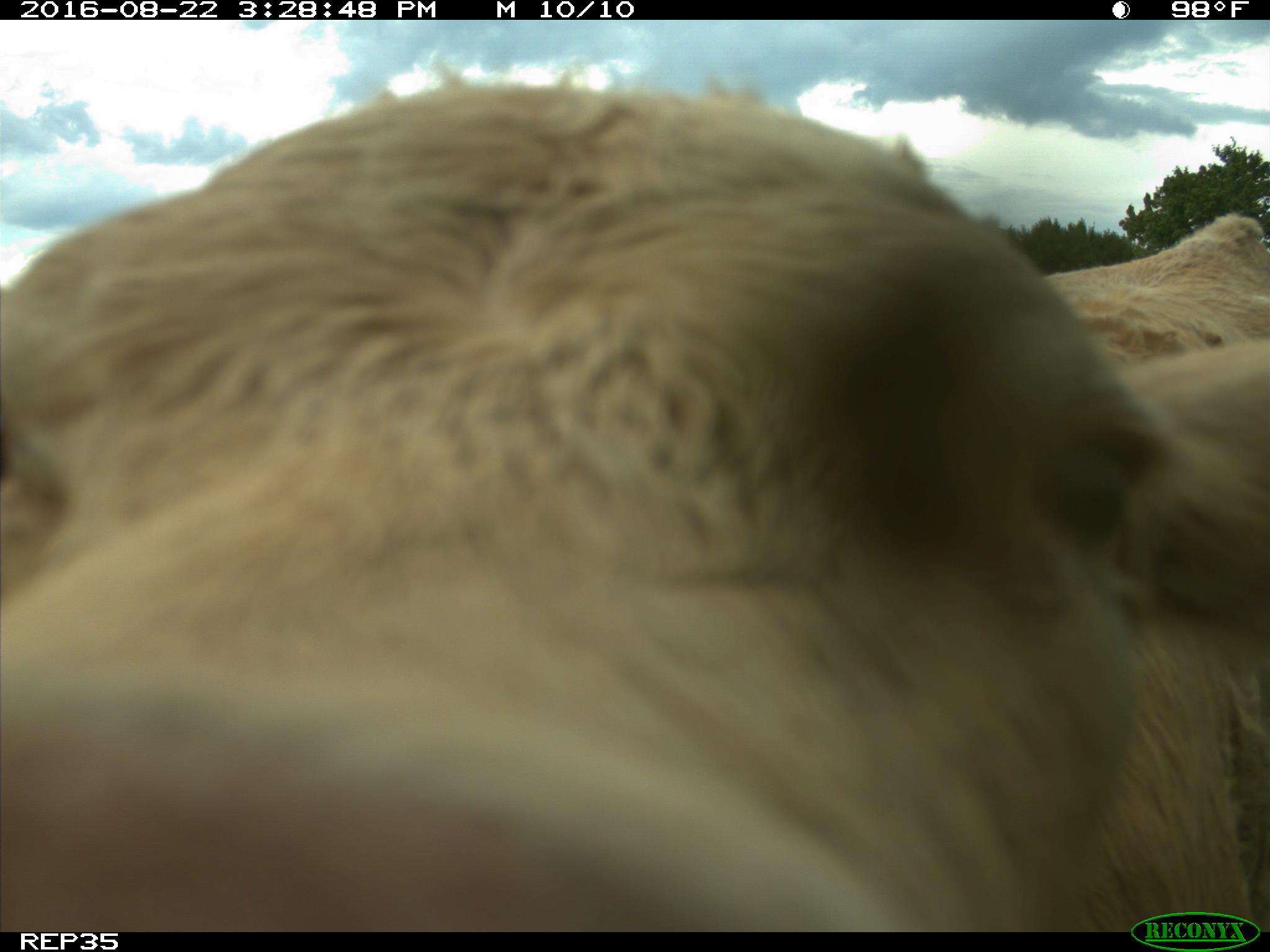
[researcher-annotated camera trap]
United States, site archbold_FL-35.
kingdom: Animalia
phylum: Chordata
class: Mammalia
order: Artiodactyla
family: Bovidae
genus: Bos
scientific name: Bos taurus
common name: domestic cow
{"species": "Bos taurus (domestic cow)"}